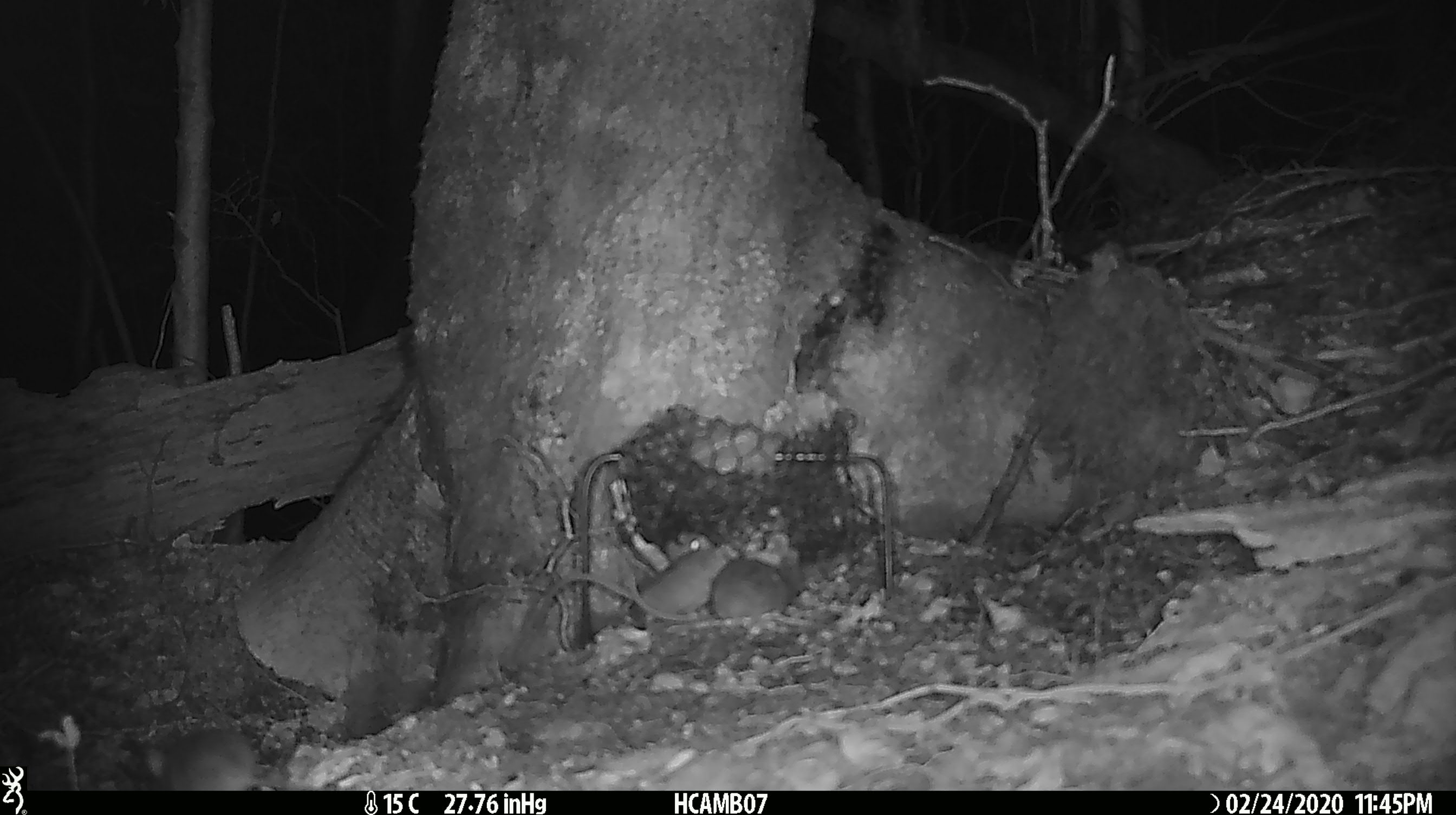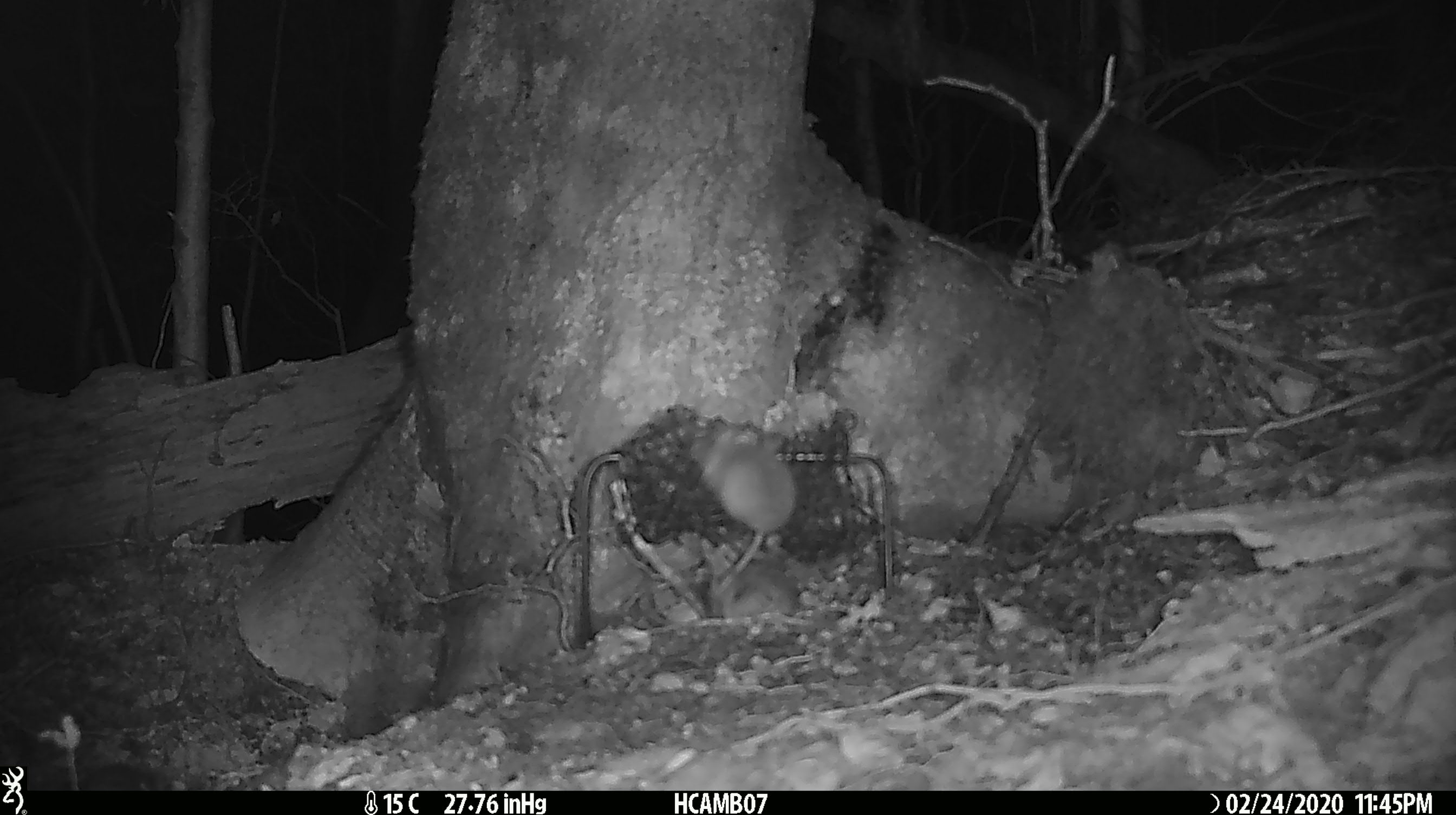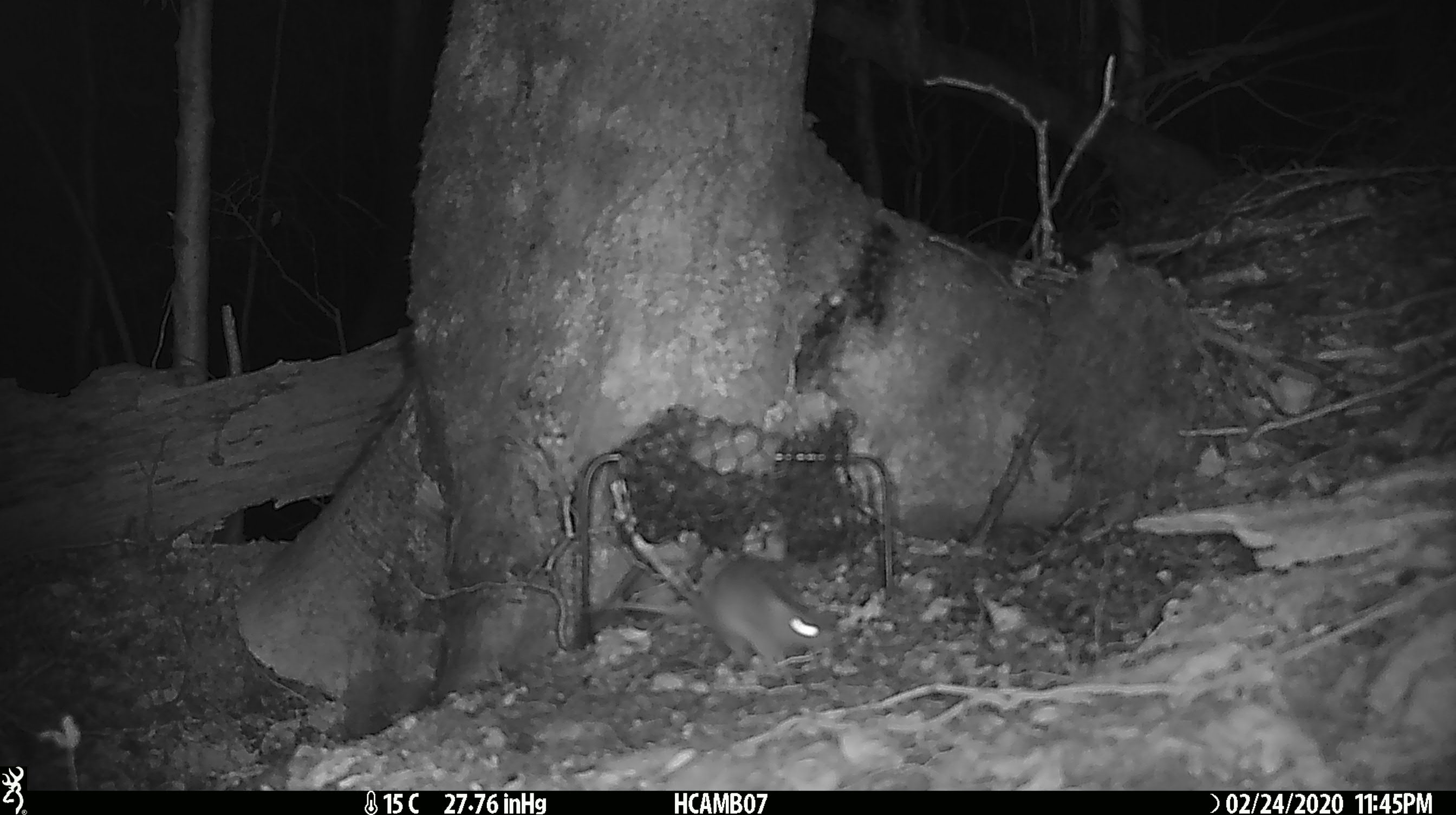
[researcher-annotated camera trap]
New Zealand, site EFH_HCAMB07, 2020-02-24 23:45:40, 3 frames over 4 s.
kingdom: Animalia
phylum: Chordata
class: Mammalia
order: Rodentia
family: Muridae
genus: Mus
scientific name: Mus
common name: mouse